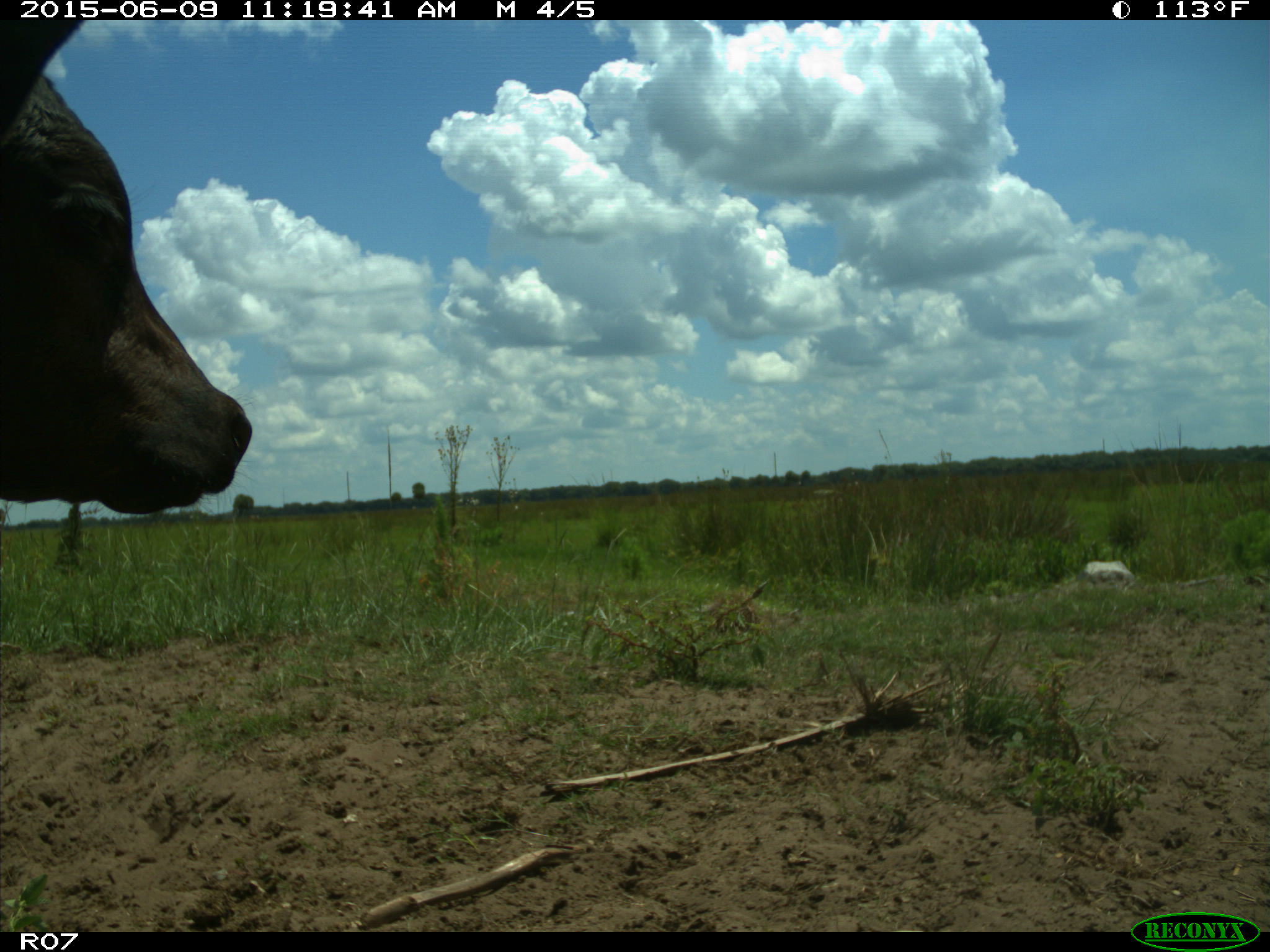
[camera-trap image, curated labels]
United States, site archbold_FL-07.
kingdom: Animalia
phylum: Chordata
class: Mammalia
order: Artiodactyla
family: Bovidae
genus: Bos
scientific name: Bos taurus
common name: domestic cow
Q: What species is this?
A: Bos taurus (domestic cow).